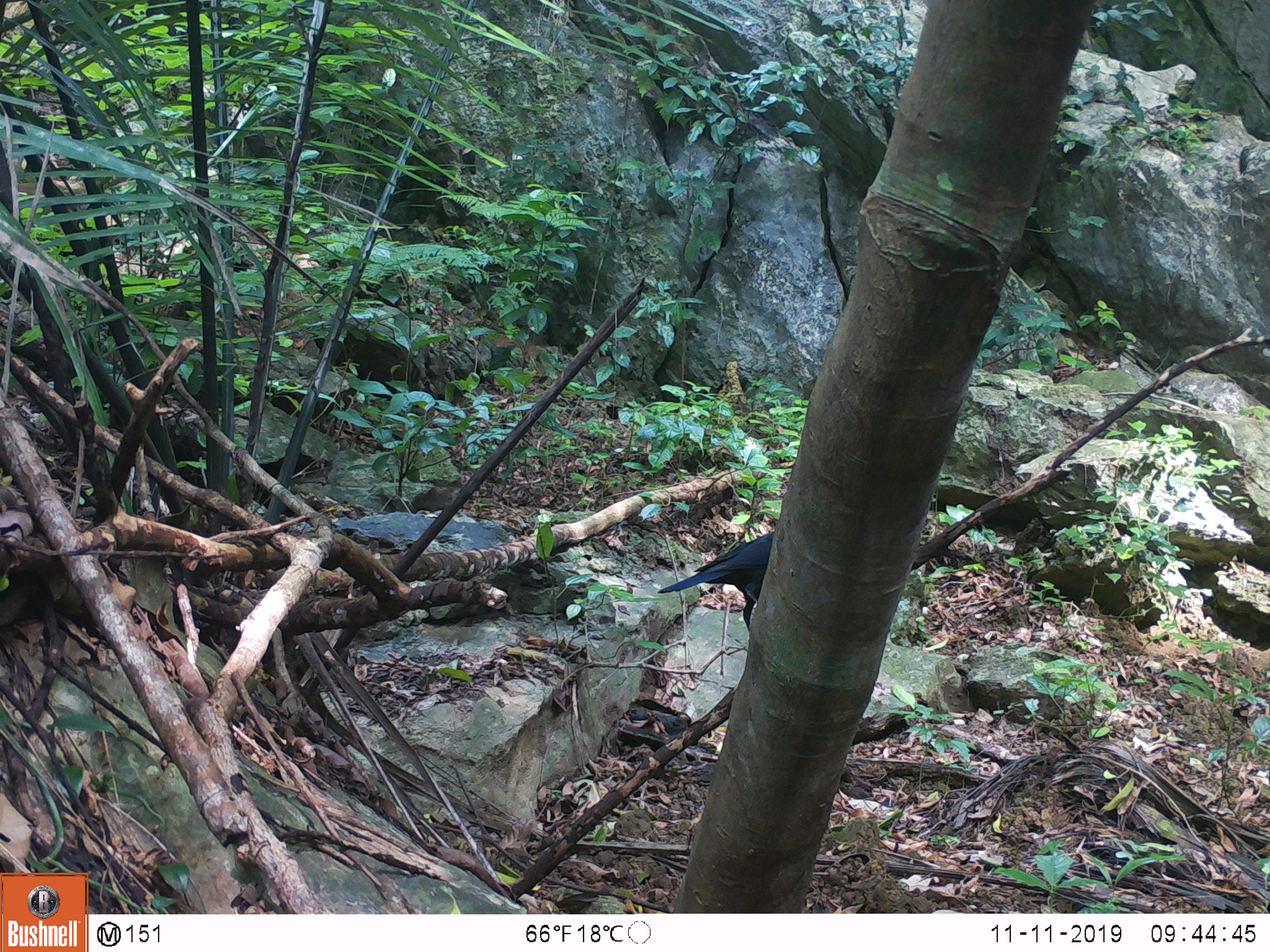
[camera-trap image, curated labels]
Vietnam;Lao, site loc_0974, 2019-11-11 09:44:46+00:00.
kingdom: Animalia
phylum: Chordata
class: Aves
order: Passeriformes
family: Muscicapidae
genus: Myophonus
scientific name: Myophonus caeruleus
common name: blue whistling thrush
Blue whistling thrush (Myophonus caeruleus). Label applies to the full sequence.